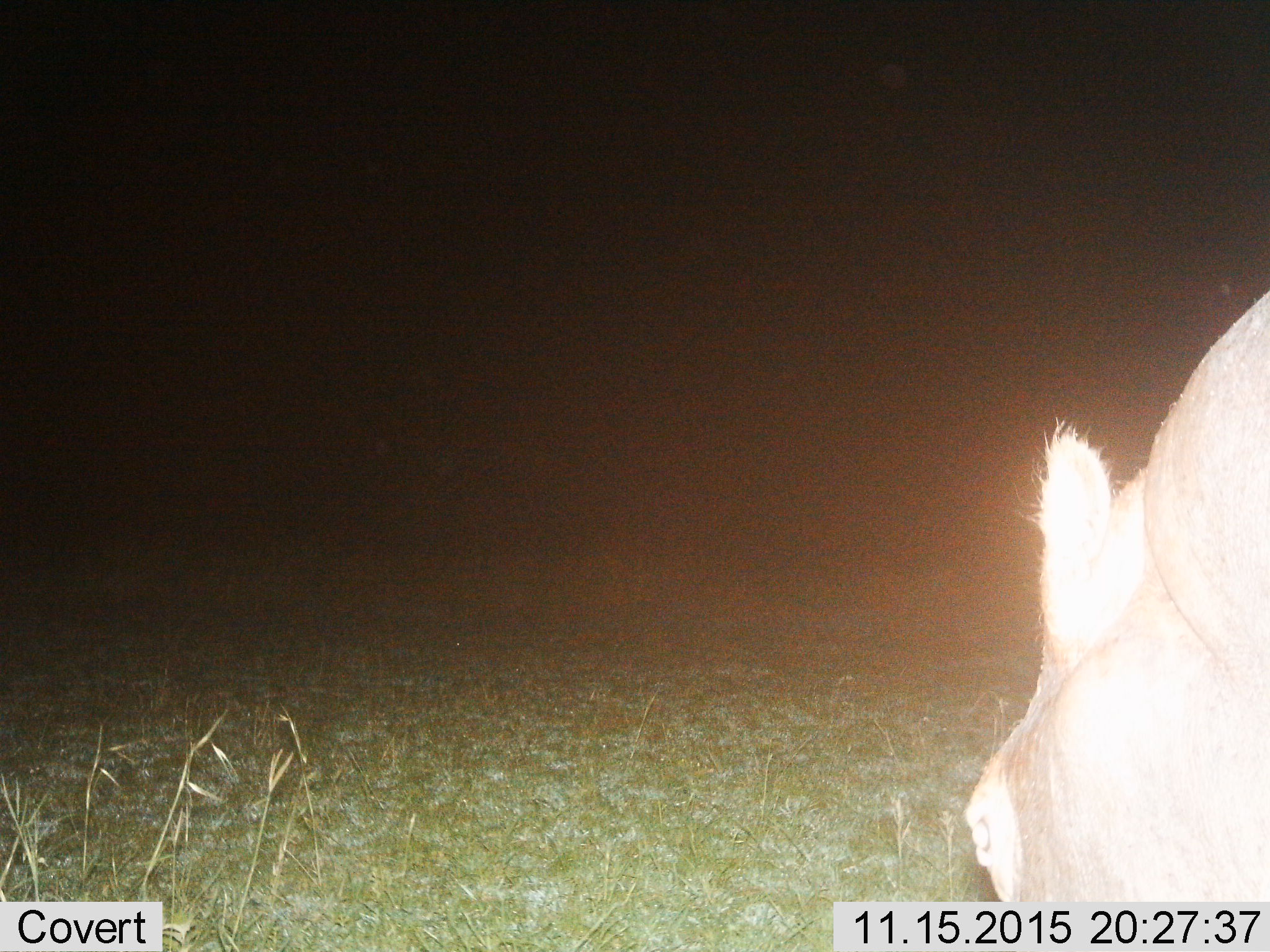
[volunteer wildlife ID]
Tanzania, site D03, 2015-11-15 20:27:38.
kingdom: Animalia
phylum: Chordata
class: Mammalia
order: Artiodactyla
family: Hippopotamidae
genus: Hippopotamus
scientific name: Hippopotamus amphibius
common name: hippopotamus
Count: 1.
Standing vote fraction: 64%.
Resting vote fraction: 0%.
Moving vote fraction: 18%.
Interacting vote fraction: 0%.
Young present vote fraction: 0%.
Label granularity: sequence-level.